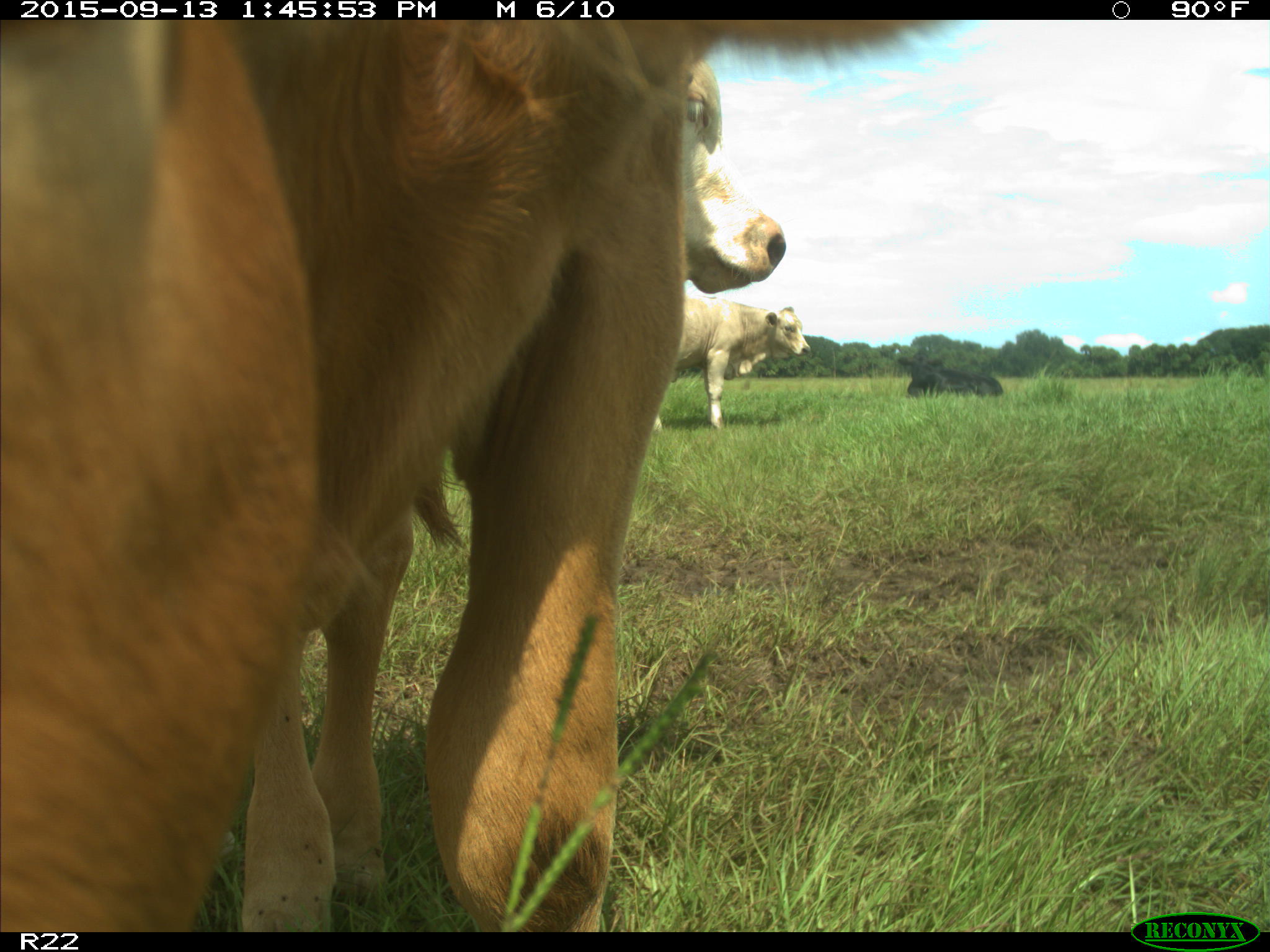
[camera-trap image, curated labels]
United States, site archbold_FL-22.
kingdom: Animalia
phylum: Chordata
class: Mammalia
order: Artiodactyla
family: Bovidae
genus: Bos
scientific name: Bos taurus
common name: domestic cow